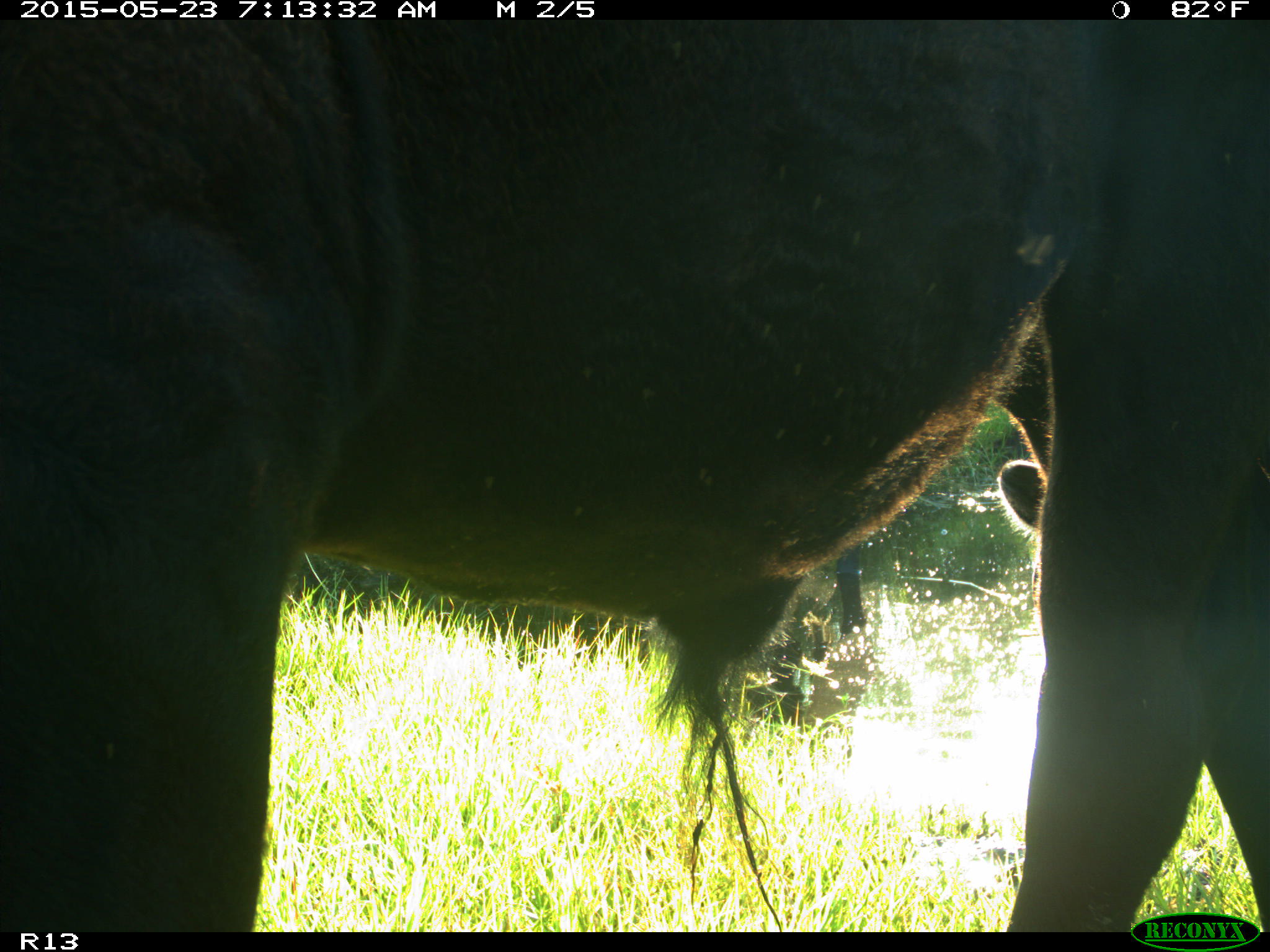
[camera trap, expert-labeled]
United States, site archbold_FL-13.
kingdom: Animalia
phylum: Chordata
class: Mammalia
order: Artiodactyla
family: Bovidae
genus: Bos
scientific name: Bos taurus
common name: domestic cow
Bos taurus (domestic cow).